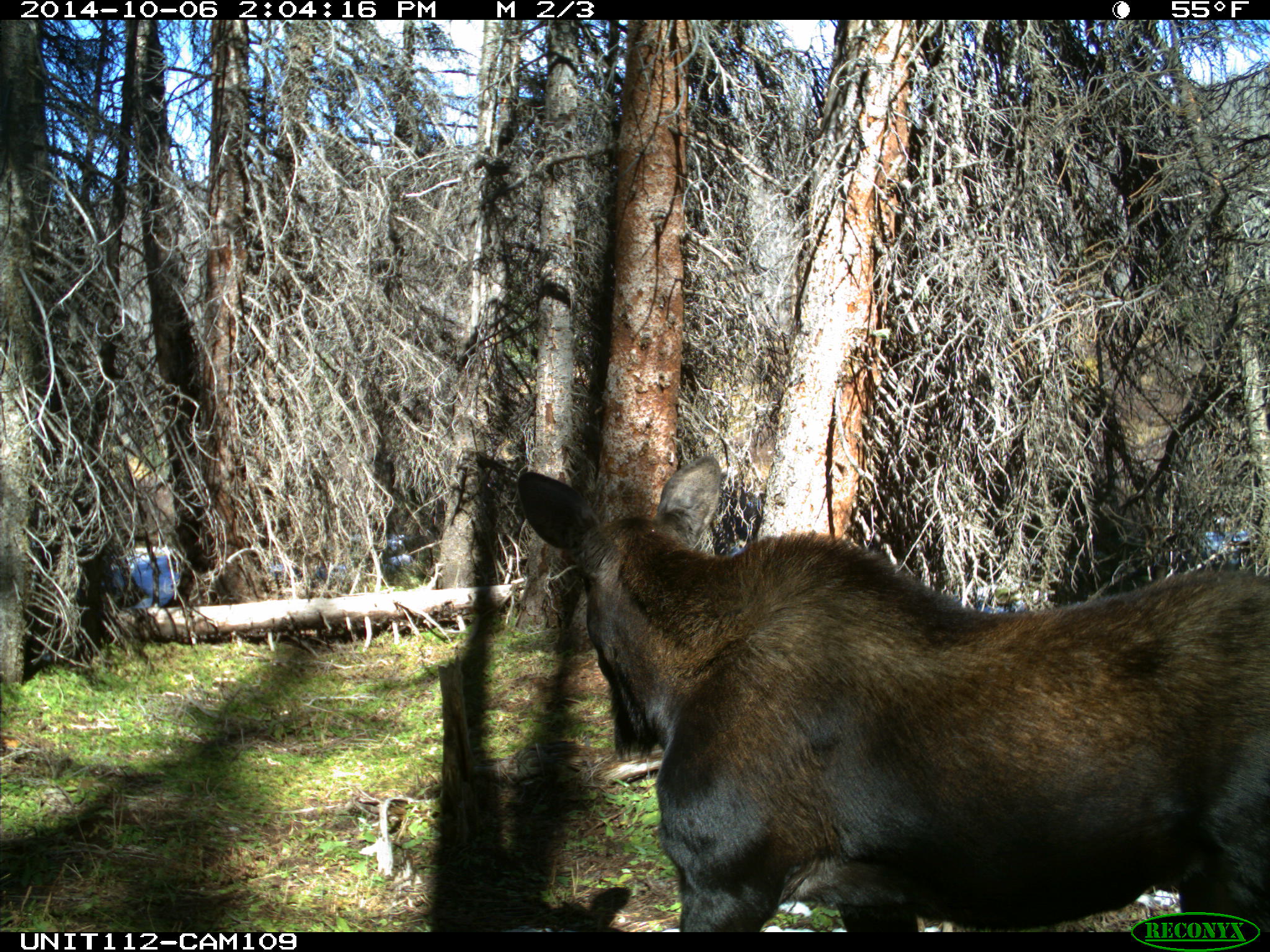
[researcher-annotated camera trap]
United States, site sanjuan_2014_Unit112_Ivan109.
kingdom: Animalia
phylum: Chordata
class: Mammalia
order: Artiodactyla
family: Cervidae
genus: Alces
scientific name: Alces alces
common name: moose